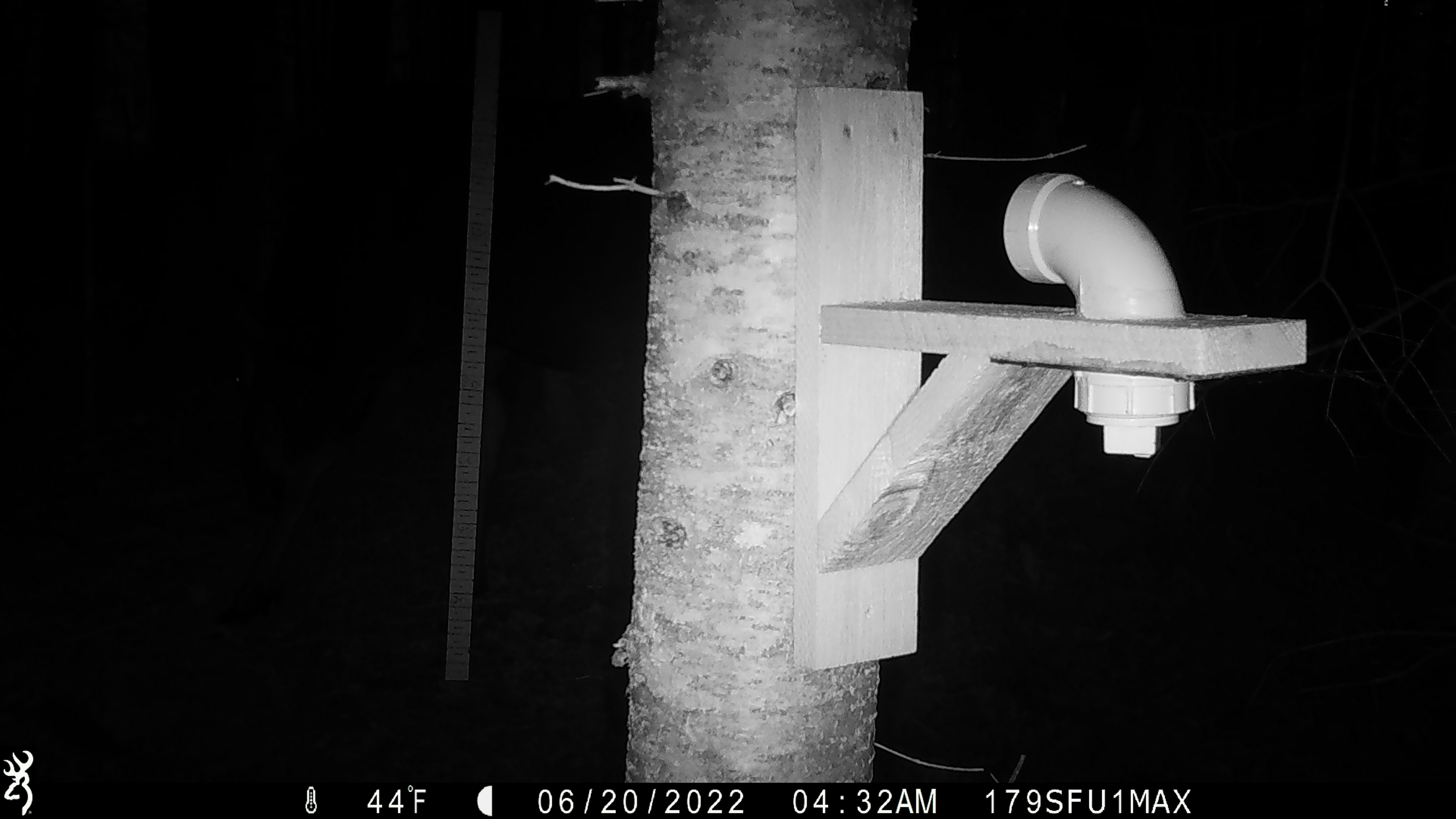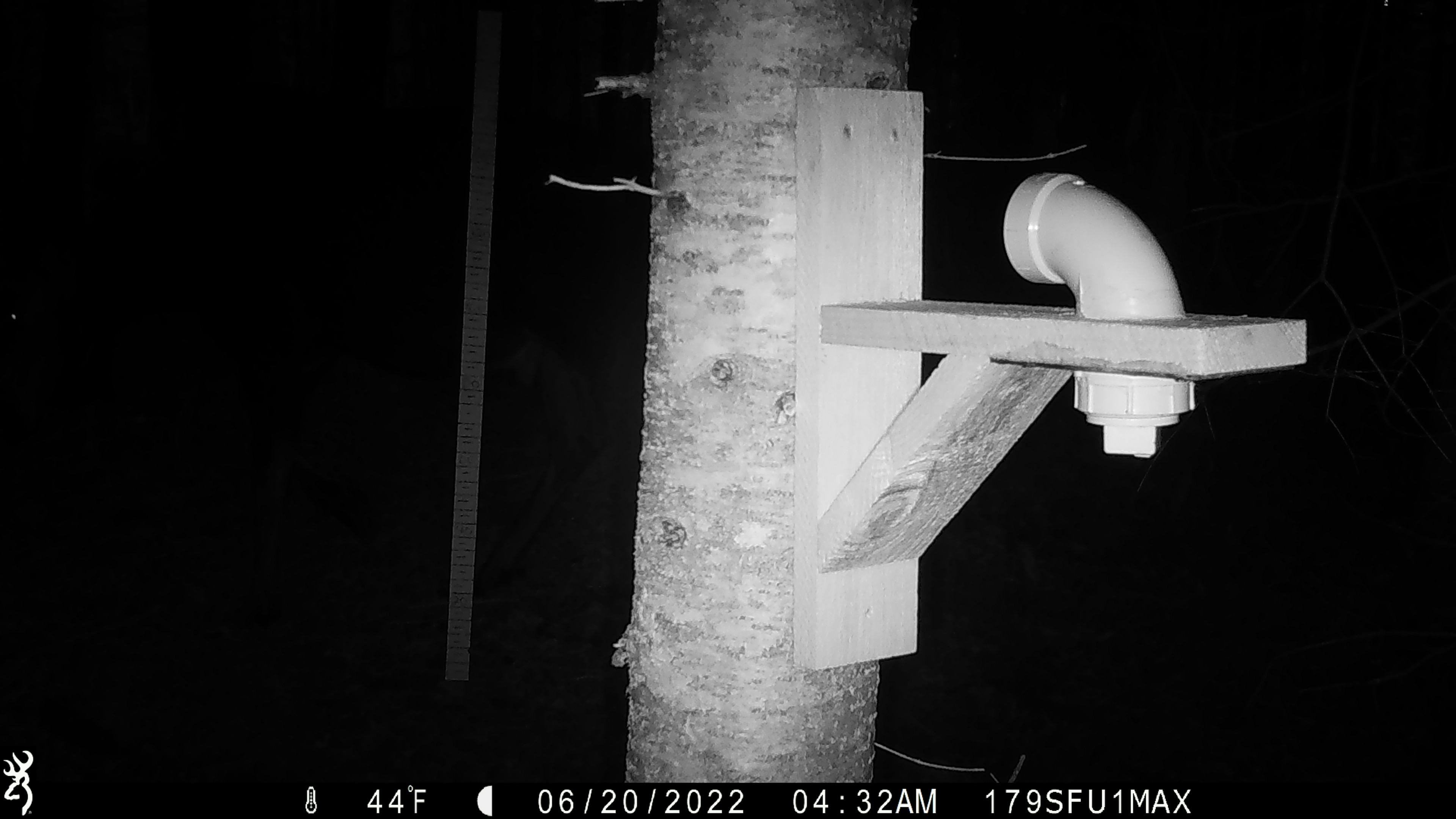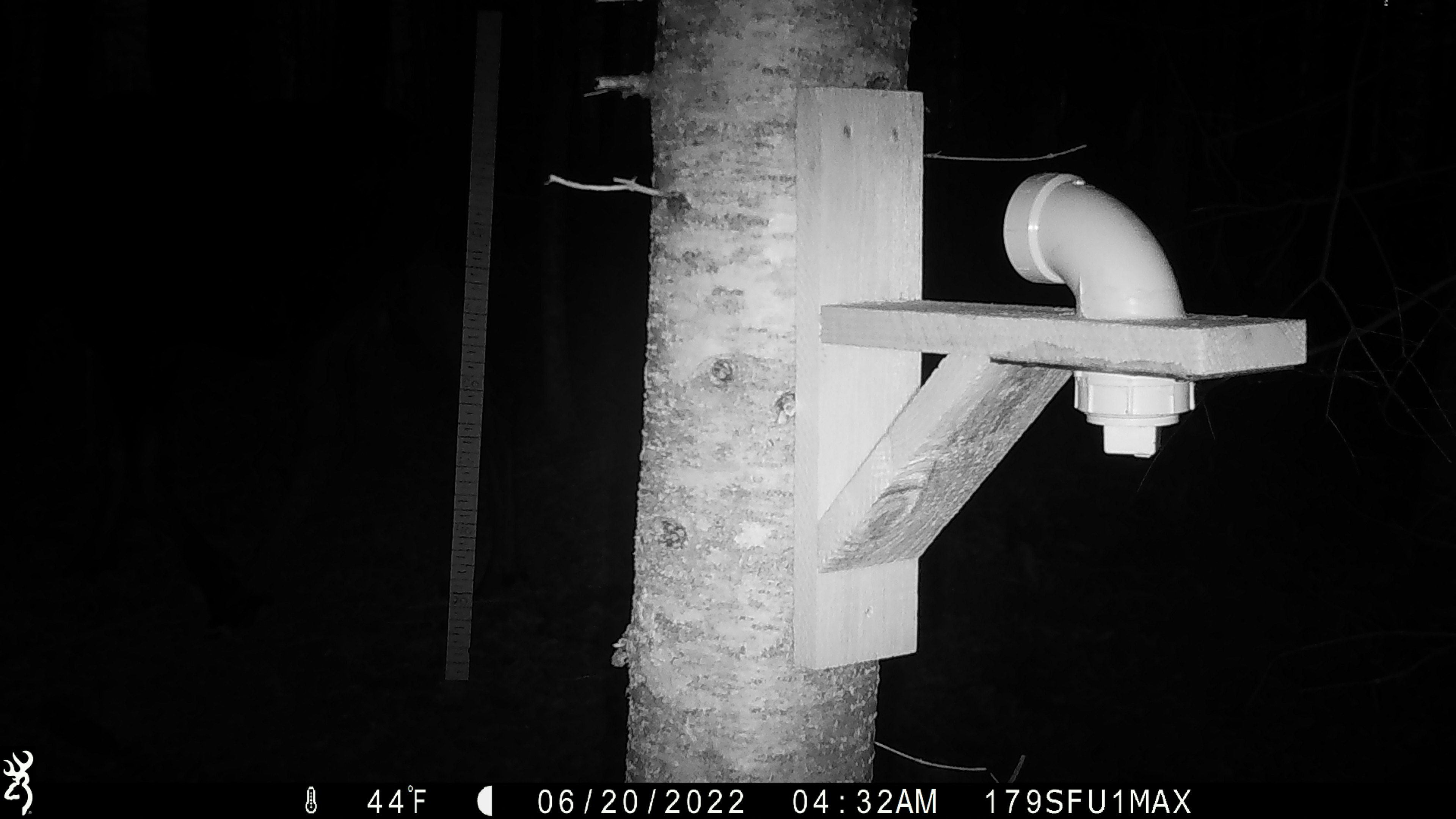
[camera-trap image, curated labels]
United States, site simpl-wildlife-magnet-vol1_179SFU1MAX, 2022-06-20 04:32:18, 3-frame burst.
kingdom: Animalia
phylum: Chordata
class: Mammalia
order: Artiodactyla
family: Cervidae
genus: Alces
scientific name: Alces alces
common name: moose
Moose (Alces alces).